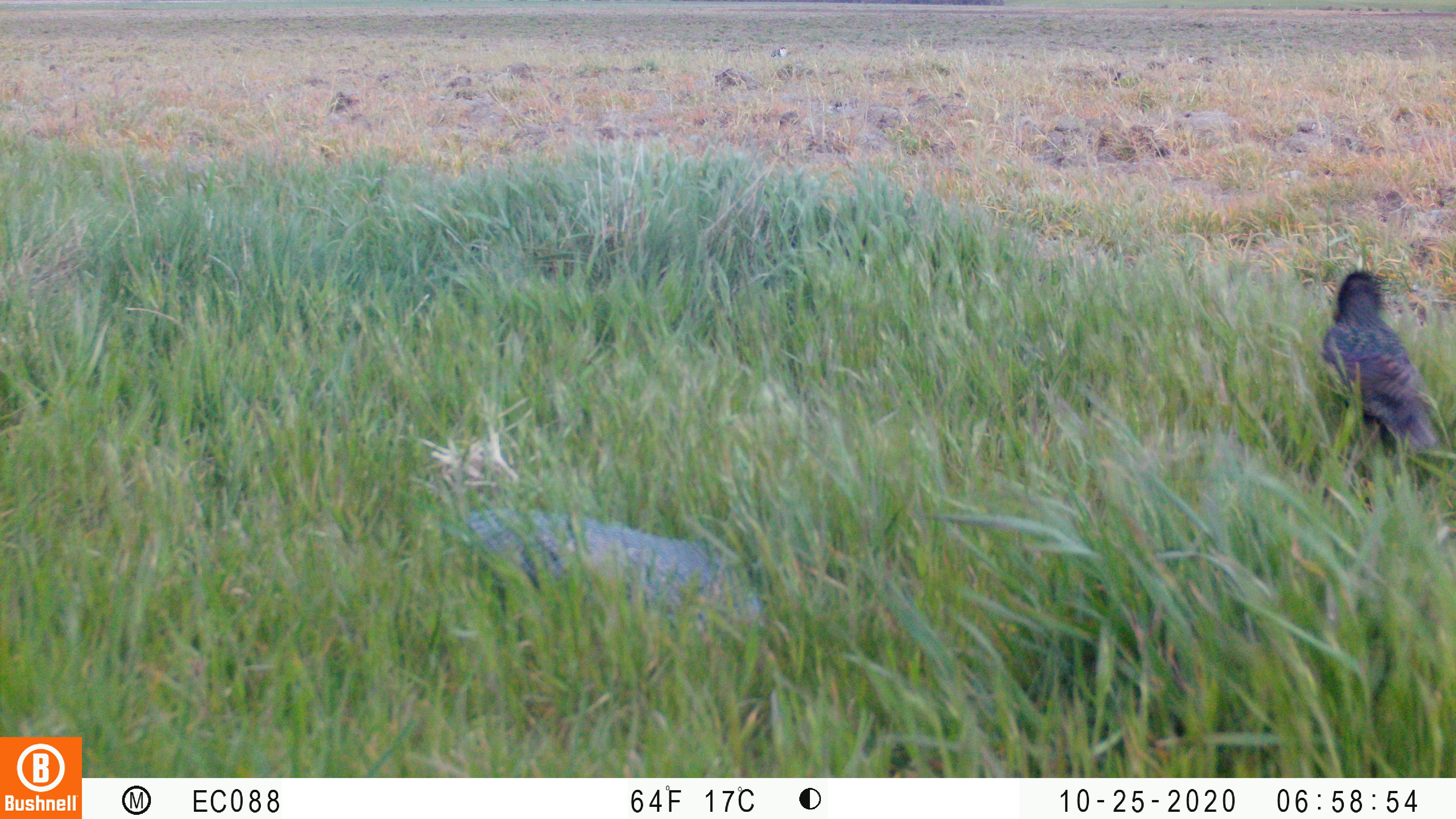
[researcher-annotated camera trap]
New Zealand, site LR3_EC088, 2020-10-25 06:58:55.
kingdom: Animalia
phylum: Chordata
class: Aves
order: Passeriformes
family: Sturnidae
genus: Sturnus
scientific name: Sturnus vulgaris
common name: european starling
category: starling